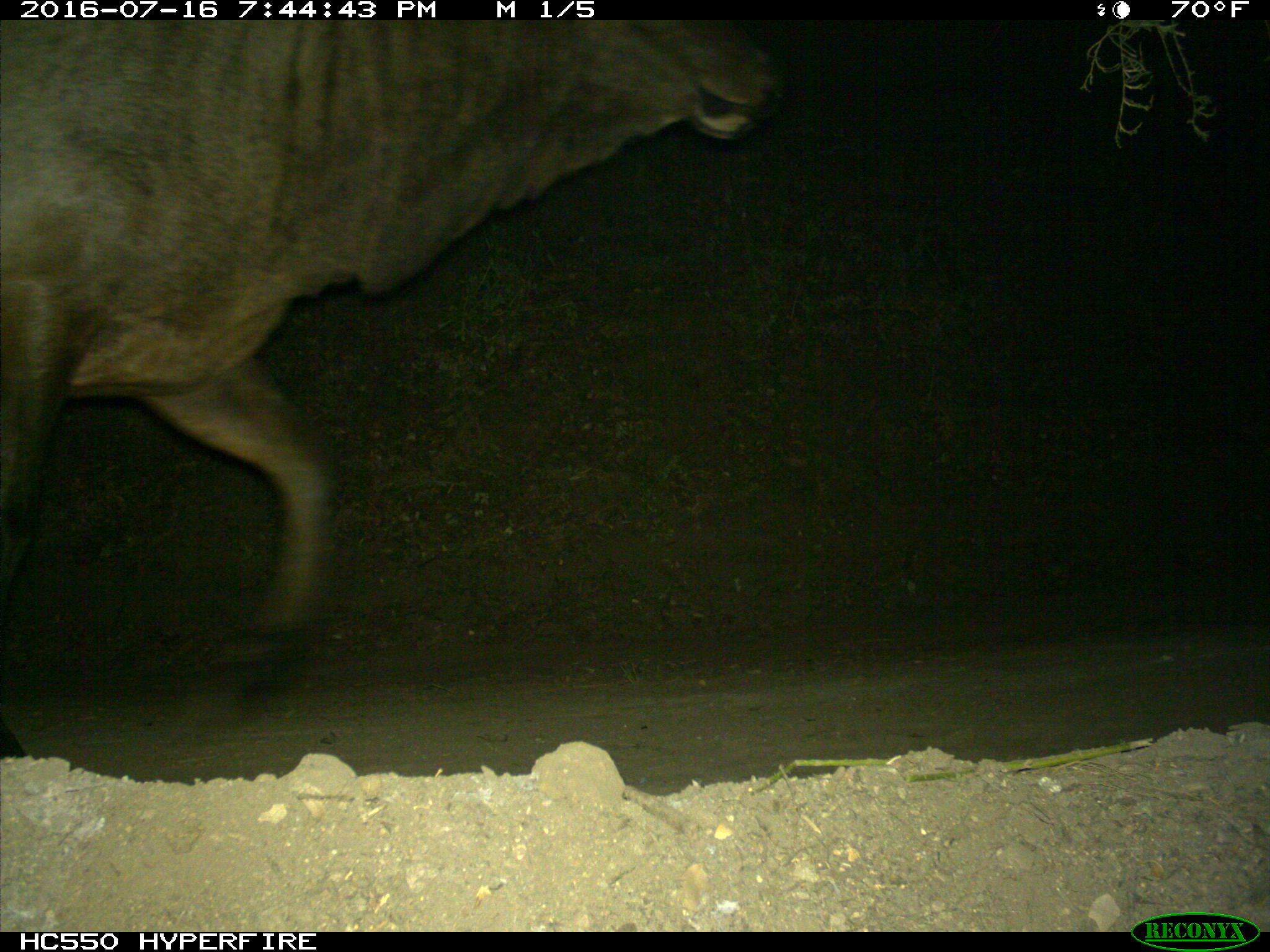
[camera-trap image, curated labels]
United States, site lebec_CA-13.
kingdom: Animalia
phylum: Chordata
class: Mammalia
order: Artiodactyla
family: Cervidae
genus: Cervus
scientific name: Cervus canadensis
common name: elk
Cervus canadensis (elk).